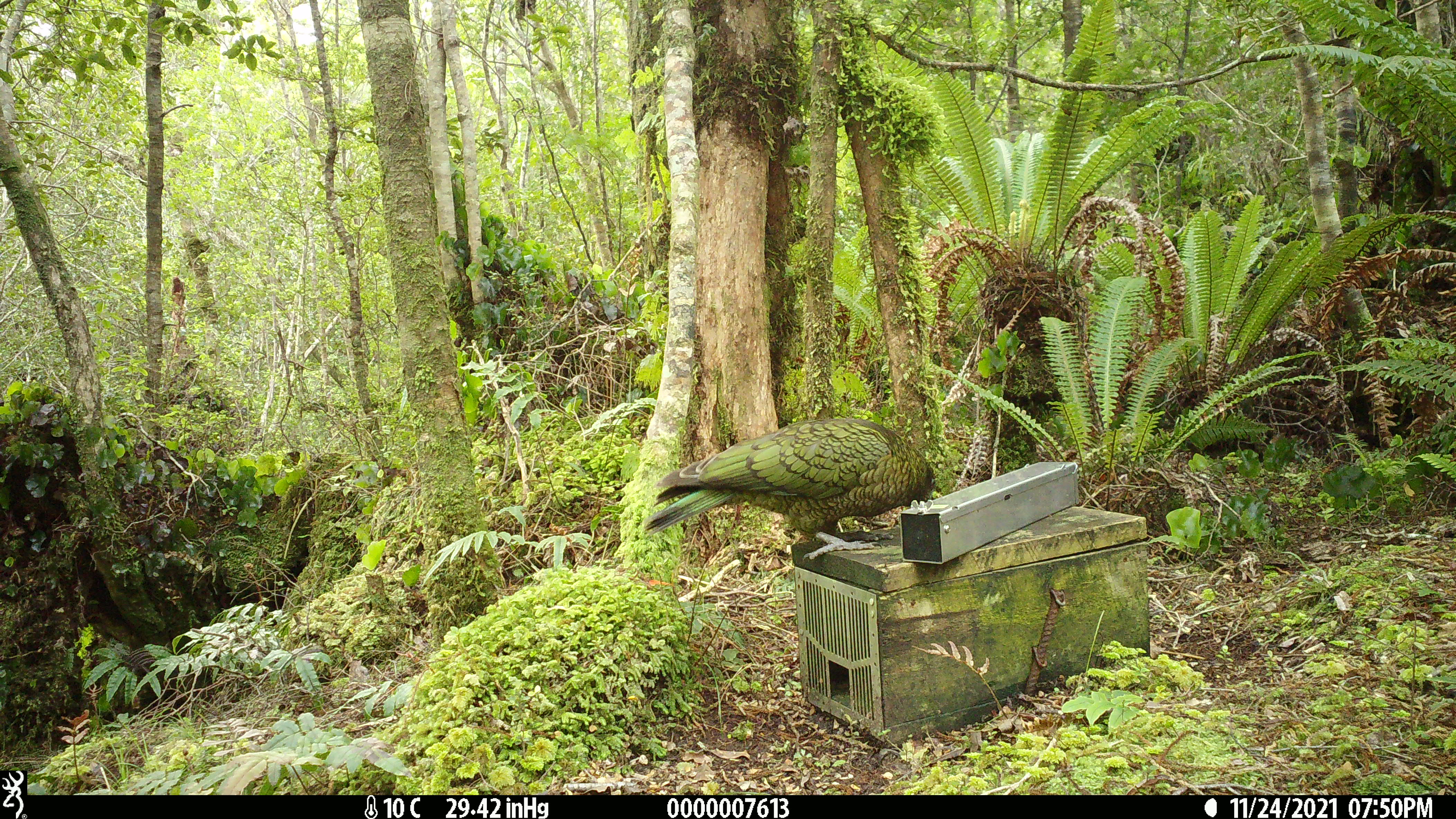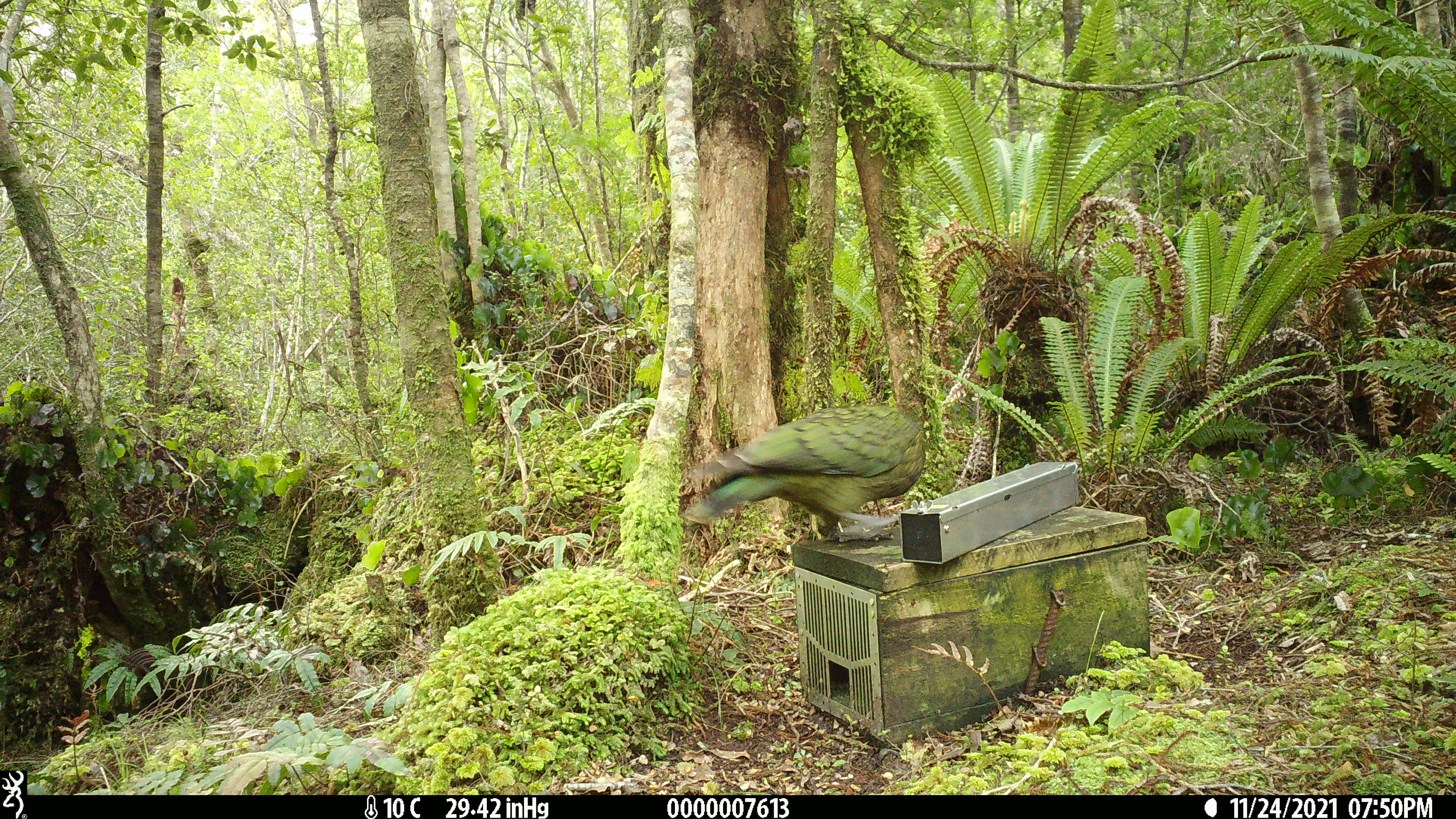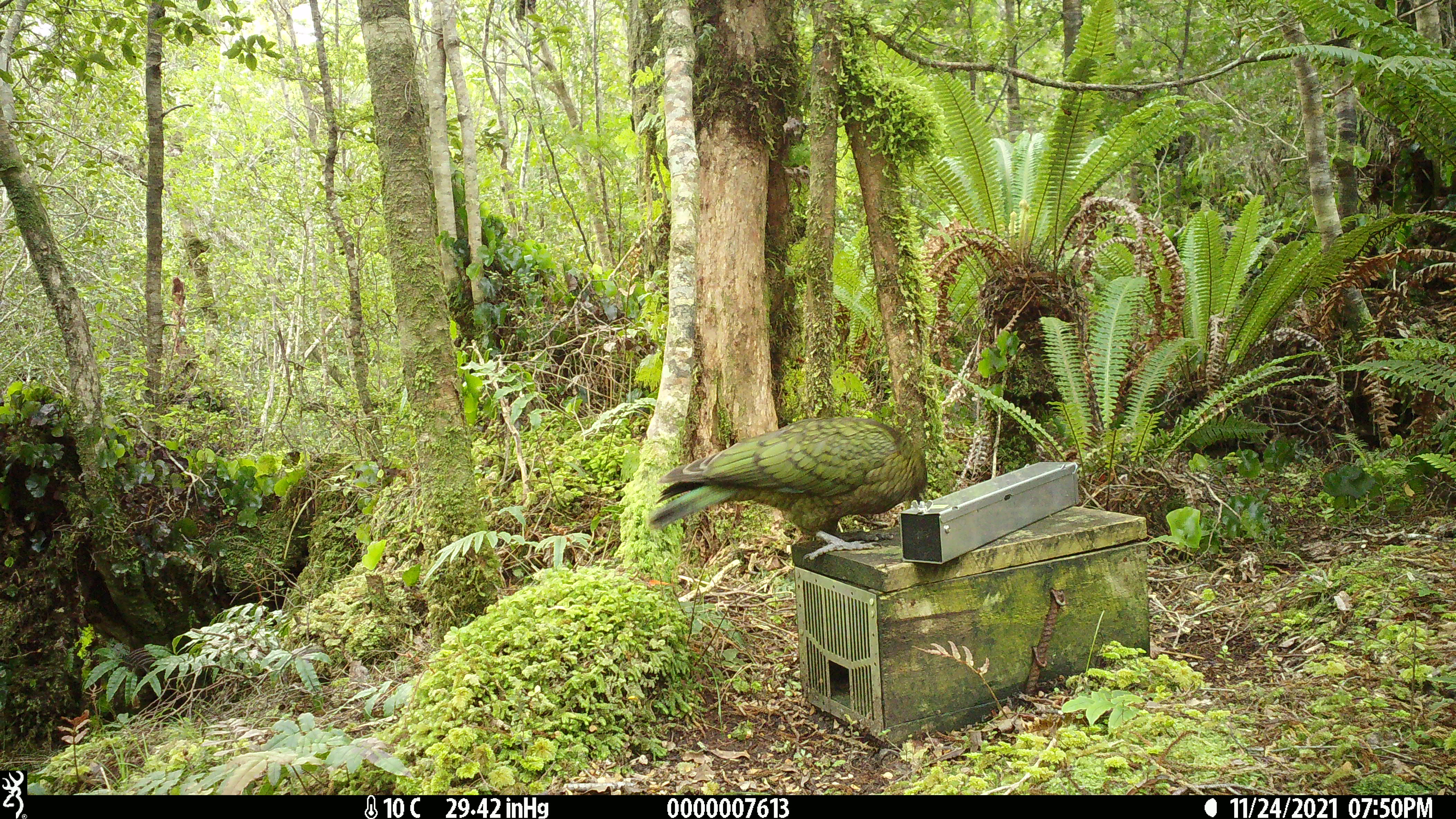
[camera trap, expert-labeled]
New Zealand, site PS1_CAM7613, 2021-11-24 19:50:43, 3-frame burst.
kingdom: Animalia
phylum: Chordata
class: Aves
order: Psittaciformes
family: Strigopidae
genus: Nestor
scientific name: Nestor notabilis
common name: kea